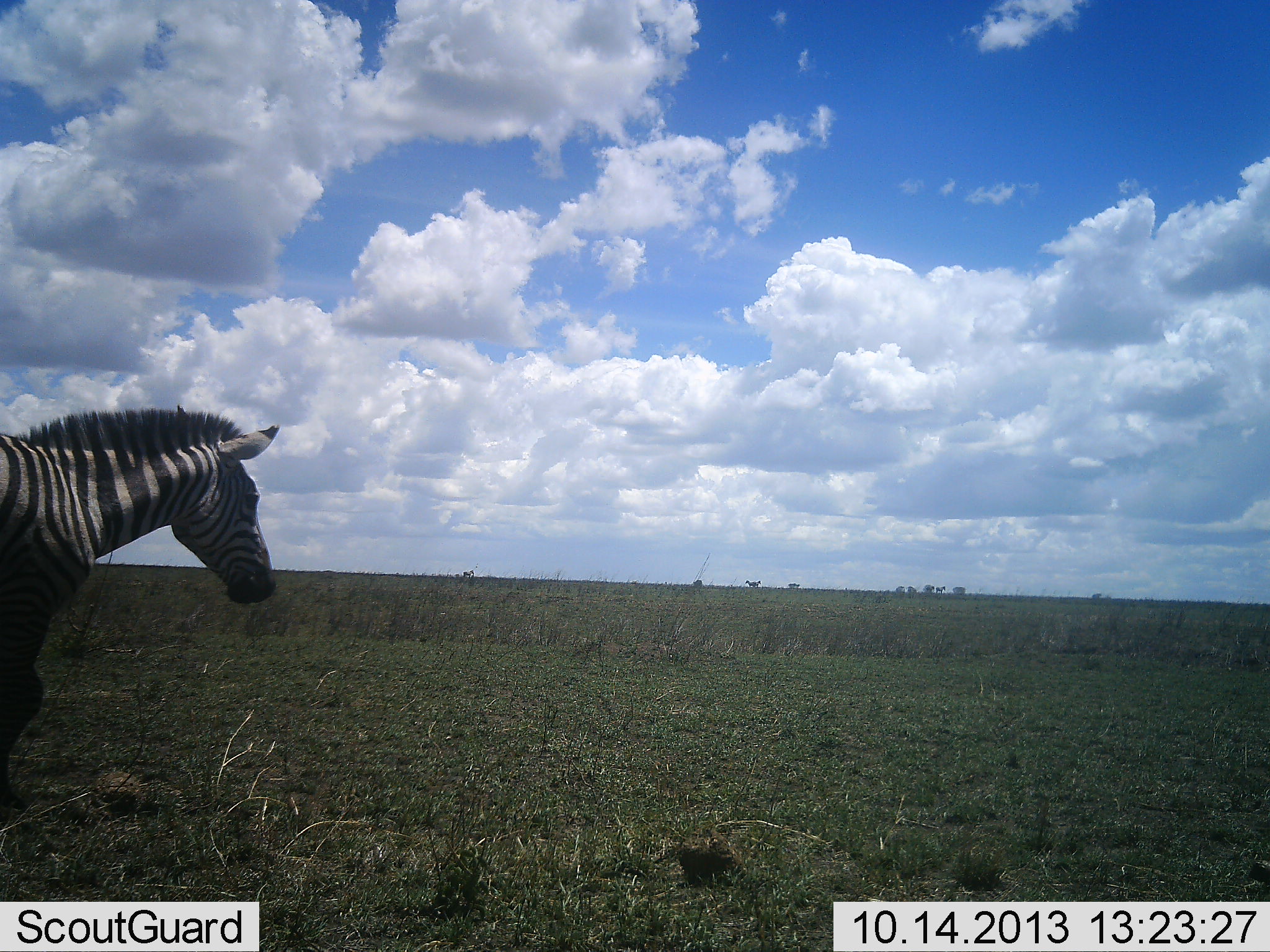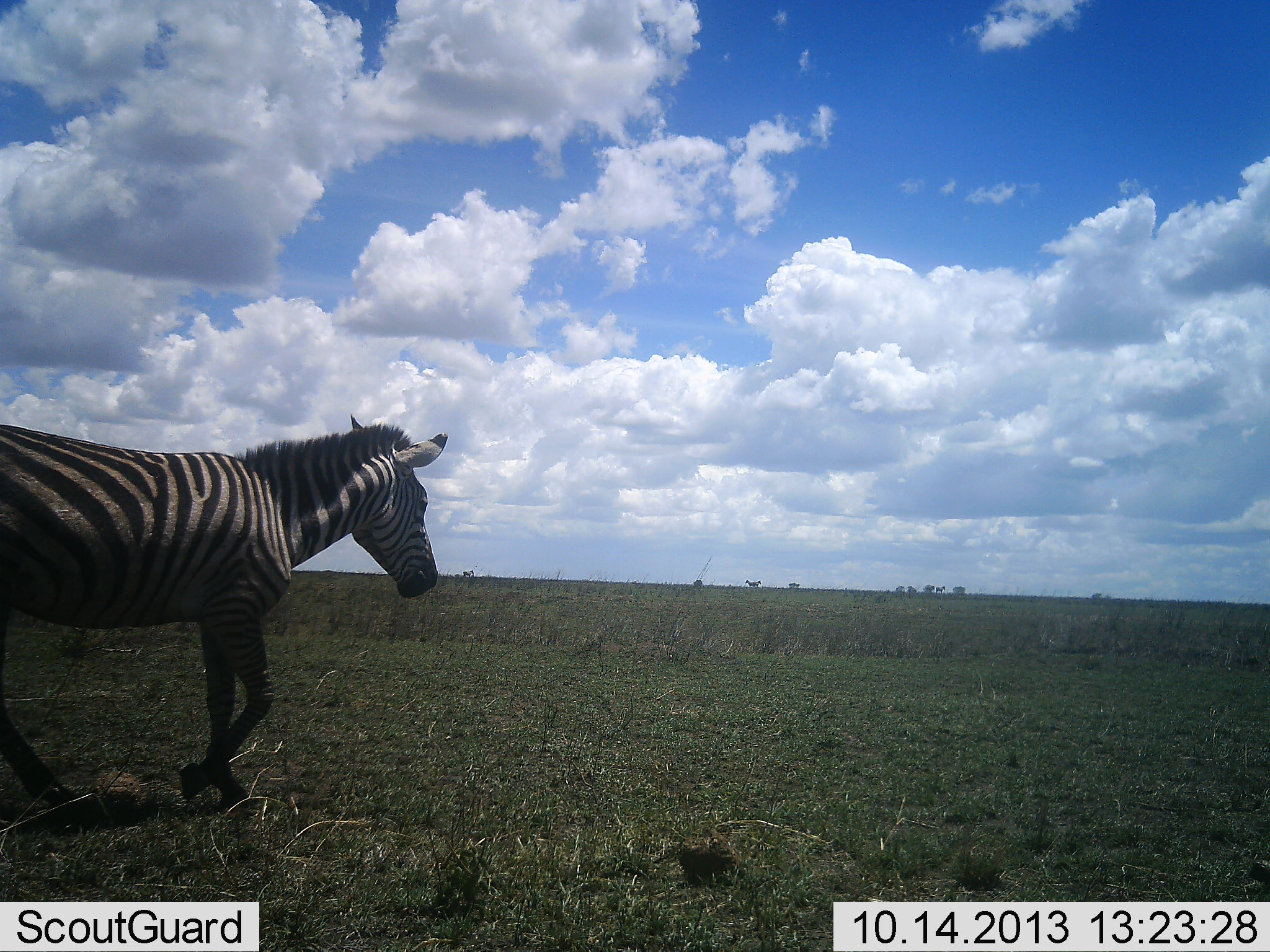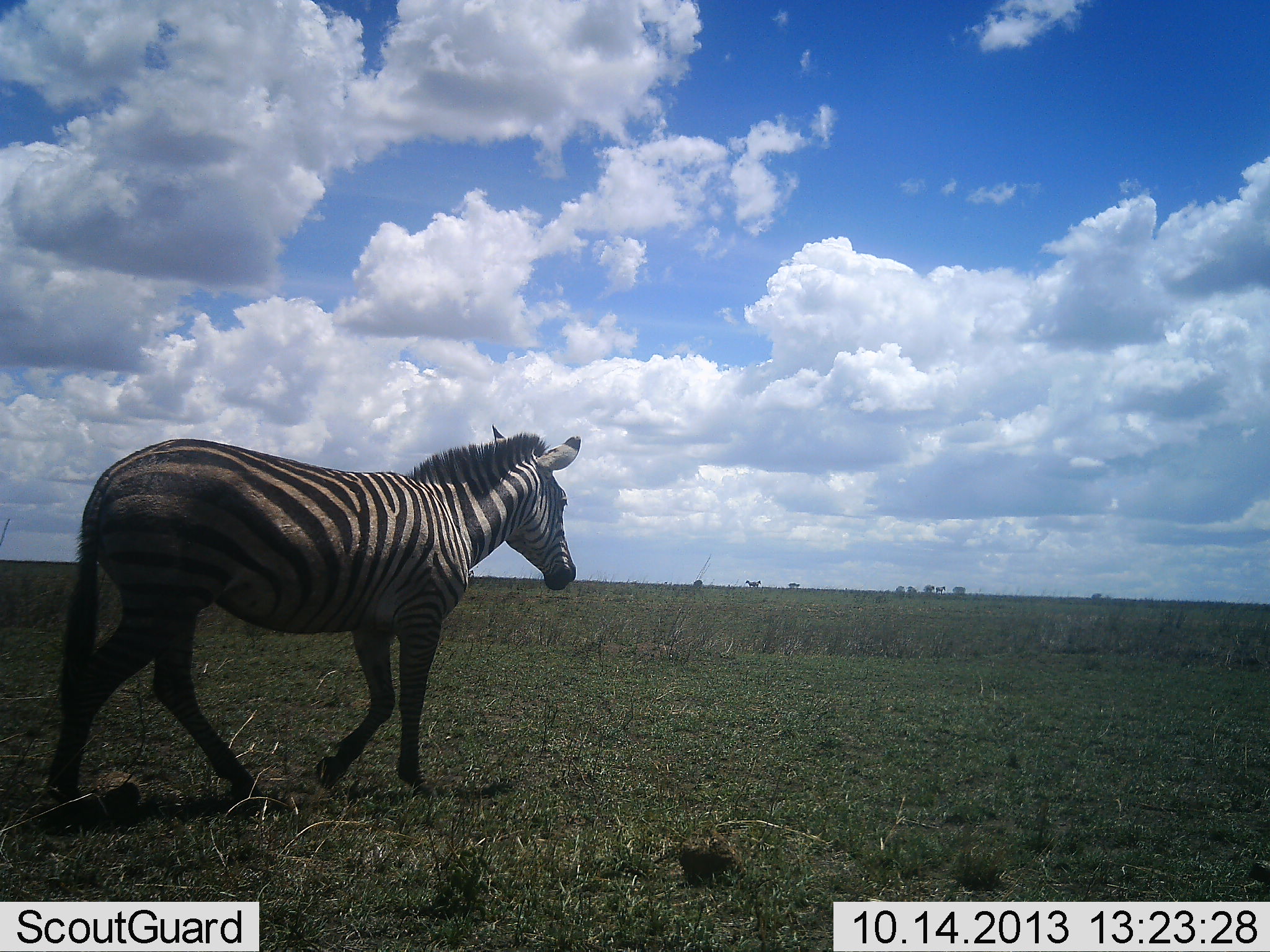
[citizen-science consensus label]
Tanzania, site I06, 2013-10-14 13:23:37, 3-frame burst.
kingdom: Animalia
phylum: Chordata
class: Mammalia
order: Perissodactyla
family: Equidae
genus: Equus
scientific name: Equus quagga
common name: plains zebra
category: zebra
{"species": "zebra (plains zebra) (Equus quagga)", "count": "1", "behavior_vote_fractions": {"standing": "3%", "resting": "0%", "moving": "97%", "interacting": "0%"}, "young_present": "0%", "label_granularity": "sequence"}